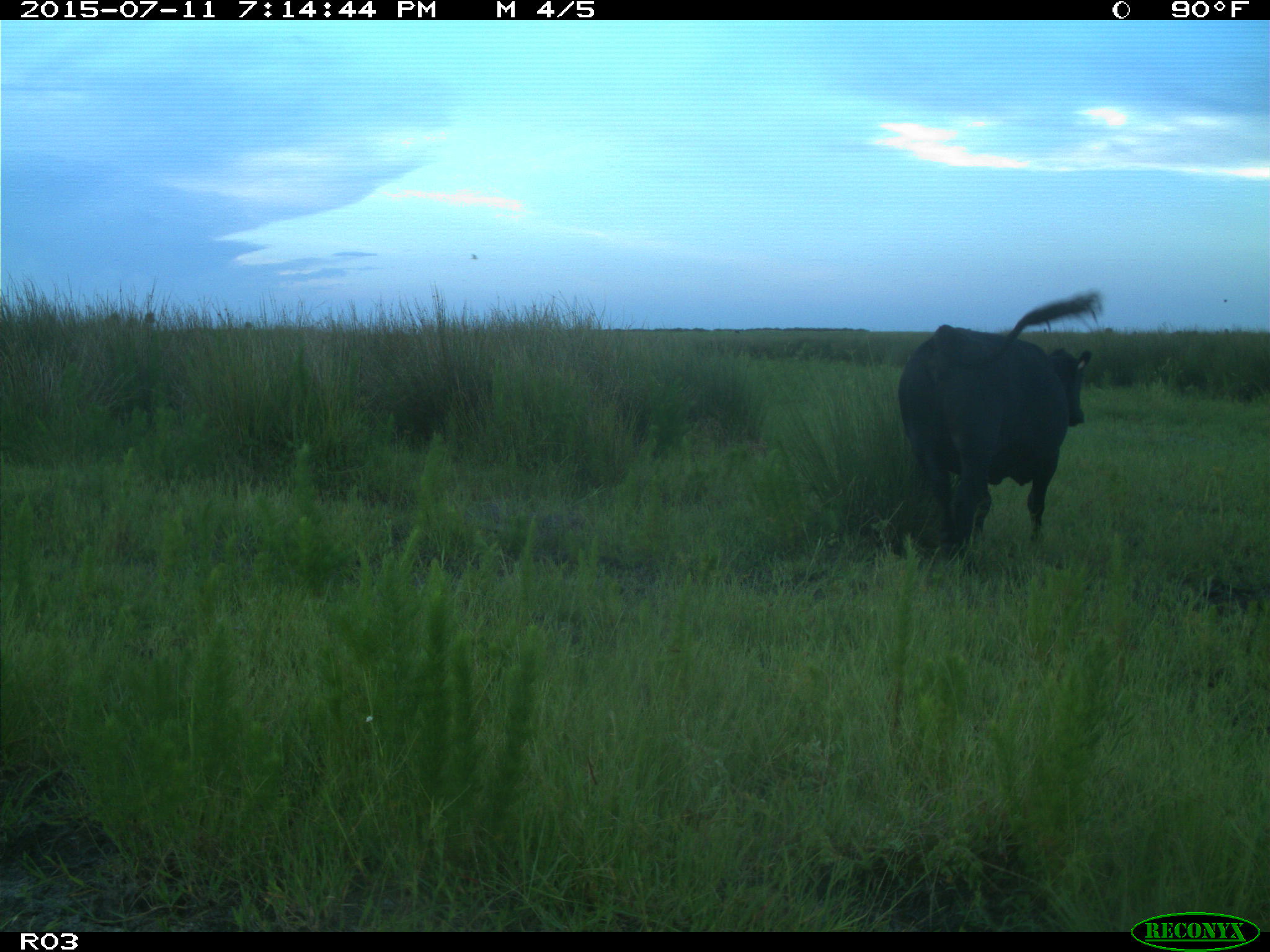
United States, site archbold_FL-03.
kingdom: Animalia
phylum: Chordata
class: Mammalia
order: Artiodactyla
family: Bovidae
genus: Bos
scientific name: Bos taurus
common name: domestic cow